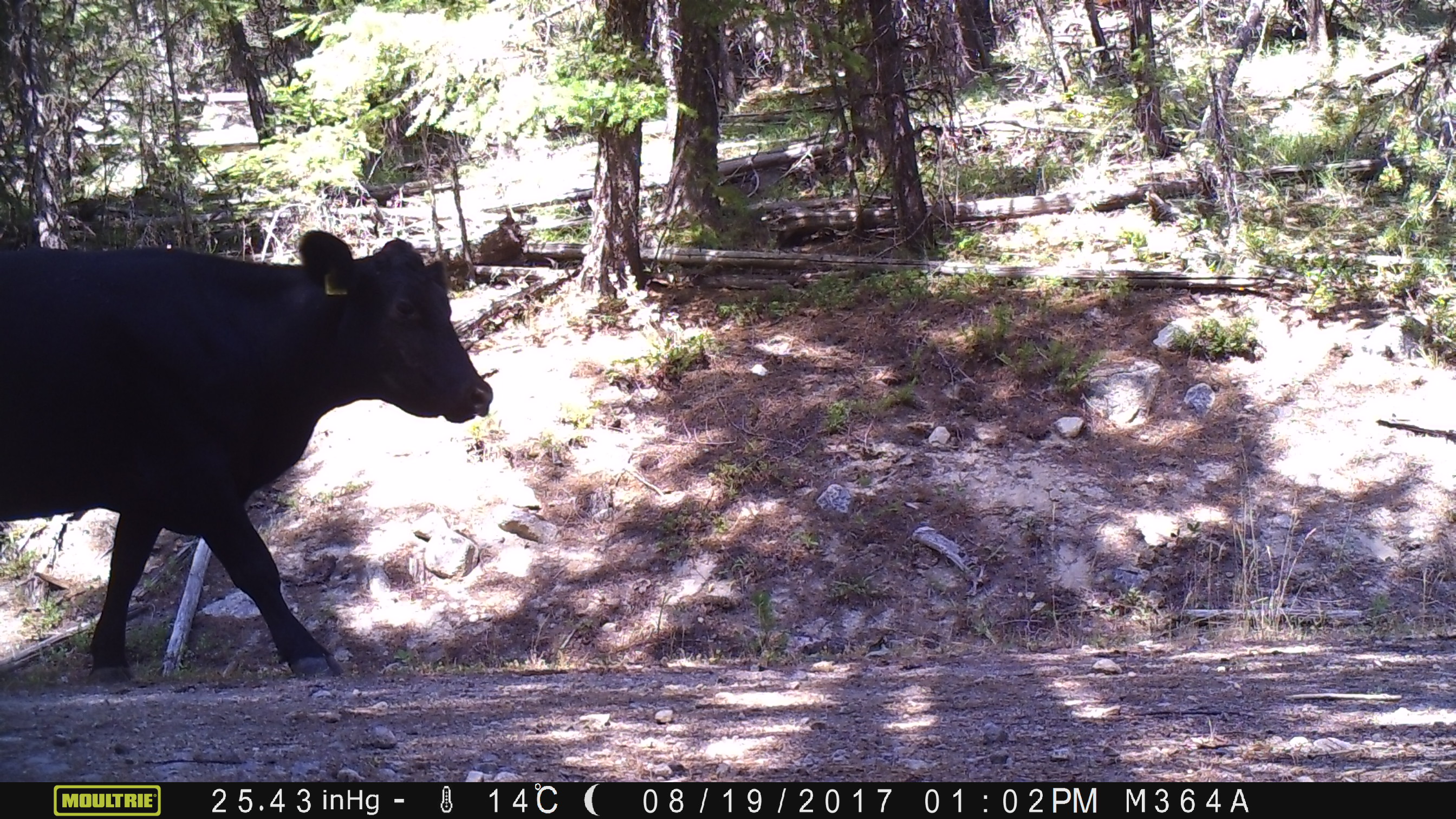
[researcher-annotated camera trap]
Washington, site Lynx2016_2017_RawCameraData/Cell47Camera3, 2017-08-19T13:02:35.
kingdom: Animalia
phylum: Chordata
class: Mammalia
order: Artiodactyla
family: Bovidae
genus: Bos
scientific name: Bos taurus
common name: domestic cattle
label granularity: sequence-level